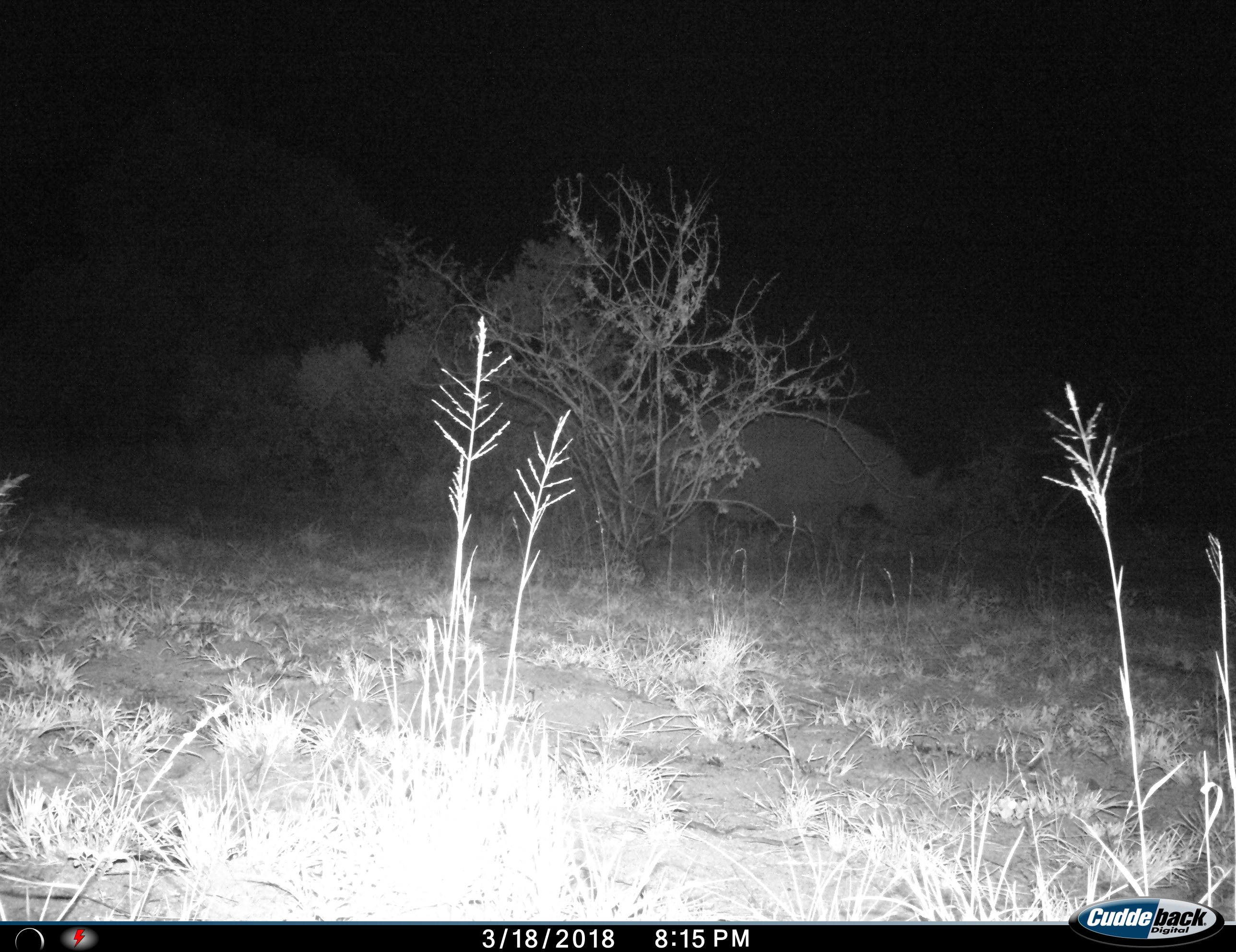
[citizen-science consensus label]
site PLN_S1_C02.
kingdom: Animalia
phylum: Chordata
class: Mammalia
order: Perissodactyla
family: Rhinocerotidae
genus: Ceratotherium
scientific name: Ceratotherium simum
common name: white rhinoceros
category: rhinoceroswhite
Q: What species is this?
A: Rhinoceroswhite (white rhinoceros) (Ceratotherium simum).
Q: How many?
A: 1.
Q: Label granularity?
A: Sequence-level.